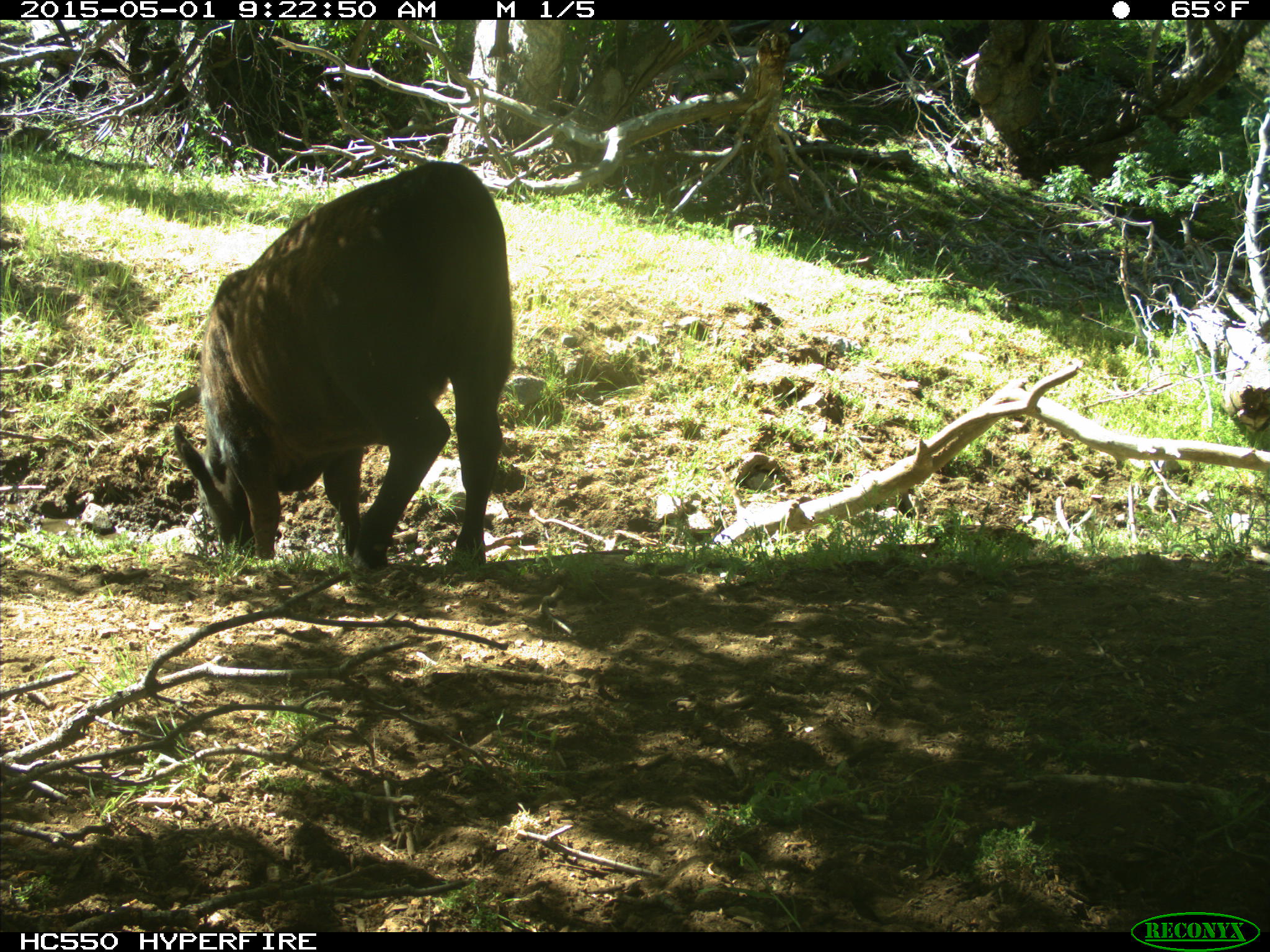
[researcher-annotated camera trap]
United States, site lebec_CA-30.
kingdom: Animalia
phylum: Chordata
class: Mammalia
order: Artiodactyla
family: Bovidae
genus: Bos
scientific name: Bos taurus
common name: domestic cow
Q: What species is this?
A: Bos taurus (domestic cow).